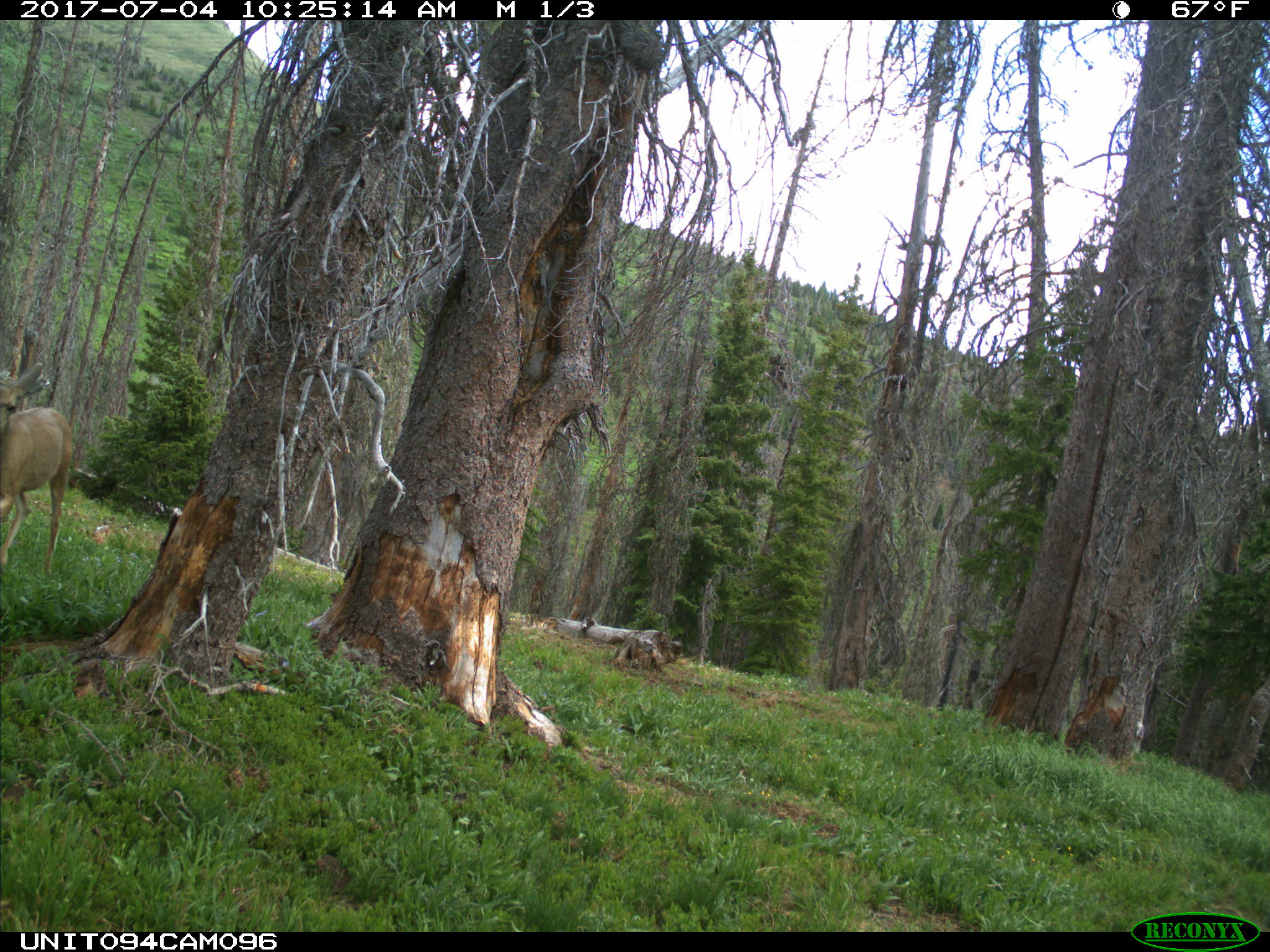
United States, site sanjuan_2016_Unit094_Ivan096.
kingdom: Animalia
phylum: Chordata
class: Mammalia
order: Artiodactyla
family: Cervidae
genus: Odocoileus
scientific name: Odocoileus hemionus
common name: mule deer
Odocoileus hemionus (mule deer).